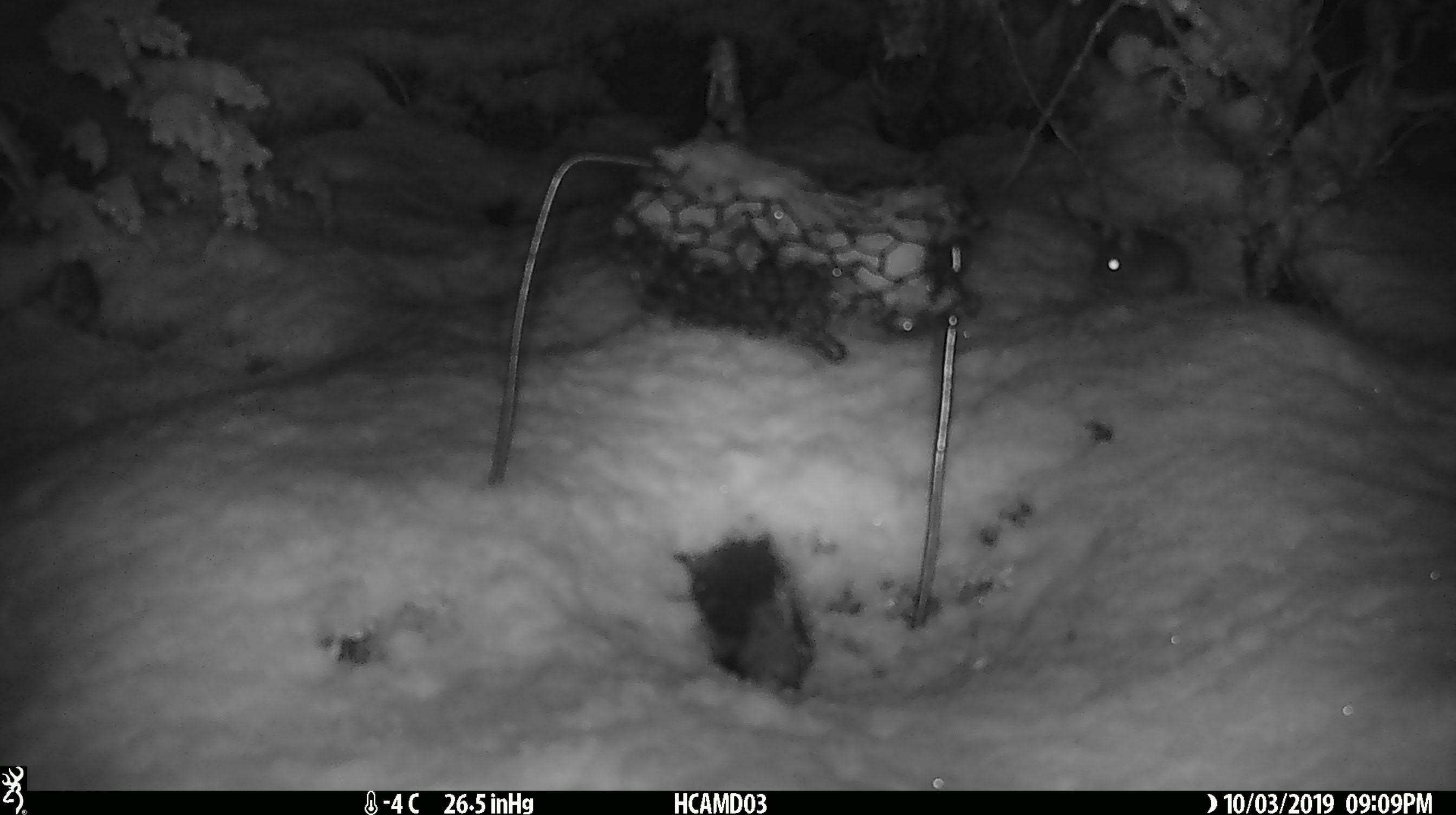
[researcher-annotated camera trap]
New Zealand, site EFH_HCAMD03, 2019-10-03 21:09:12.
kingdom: Animalia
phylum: Chordata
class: Mammalia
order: Rodentia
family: Muridae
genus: Mus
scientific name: Mus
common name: mouse